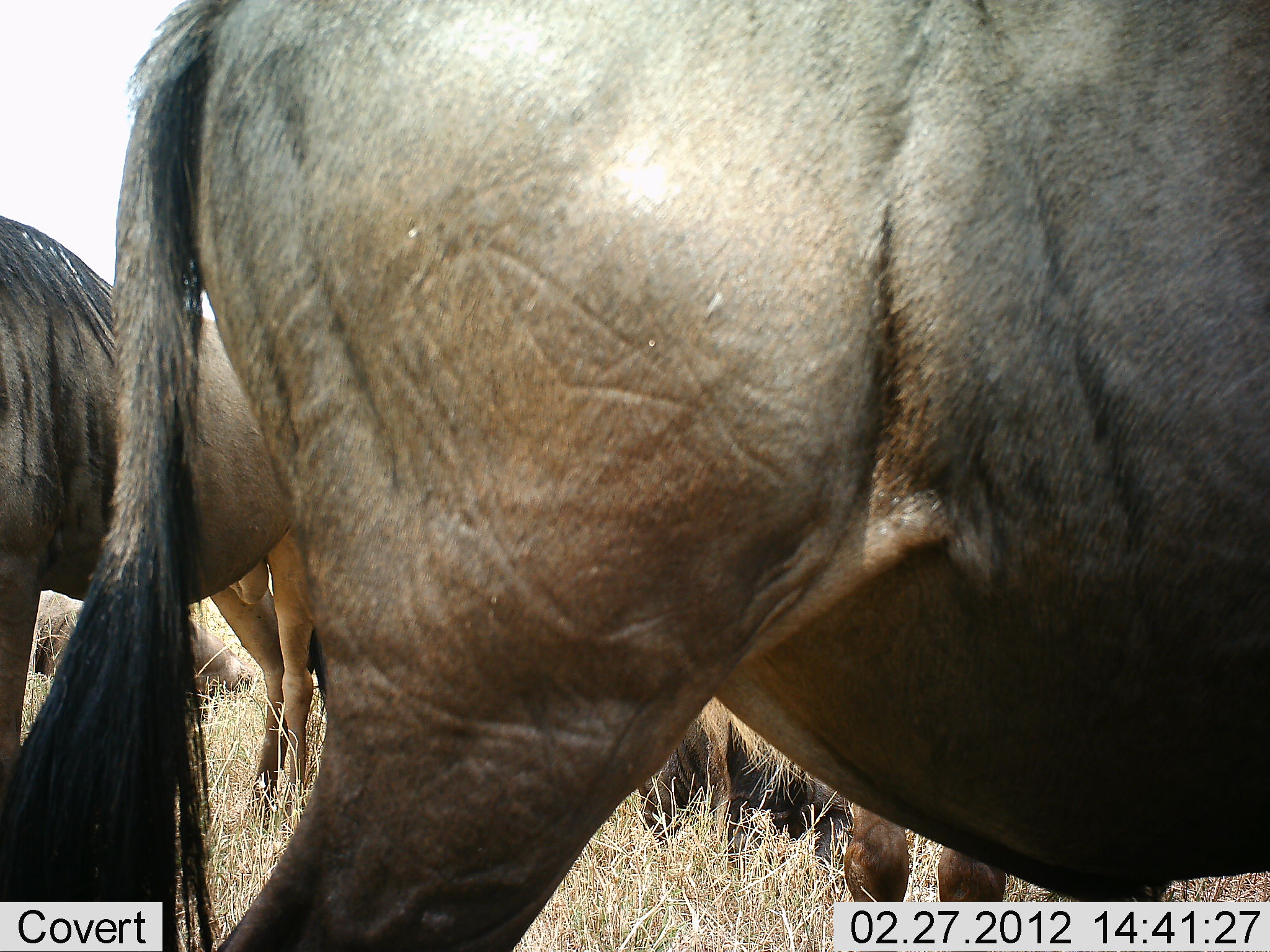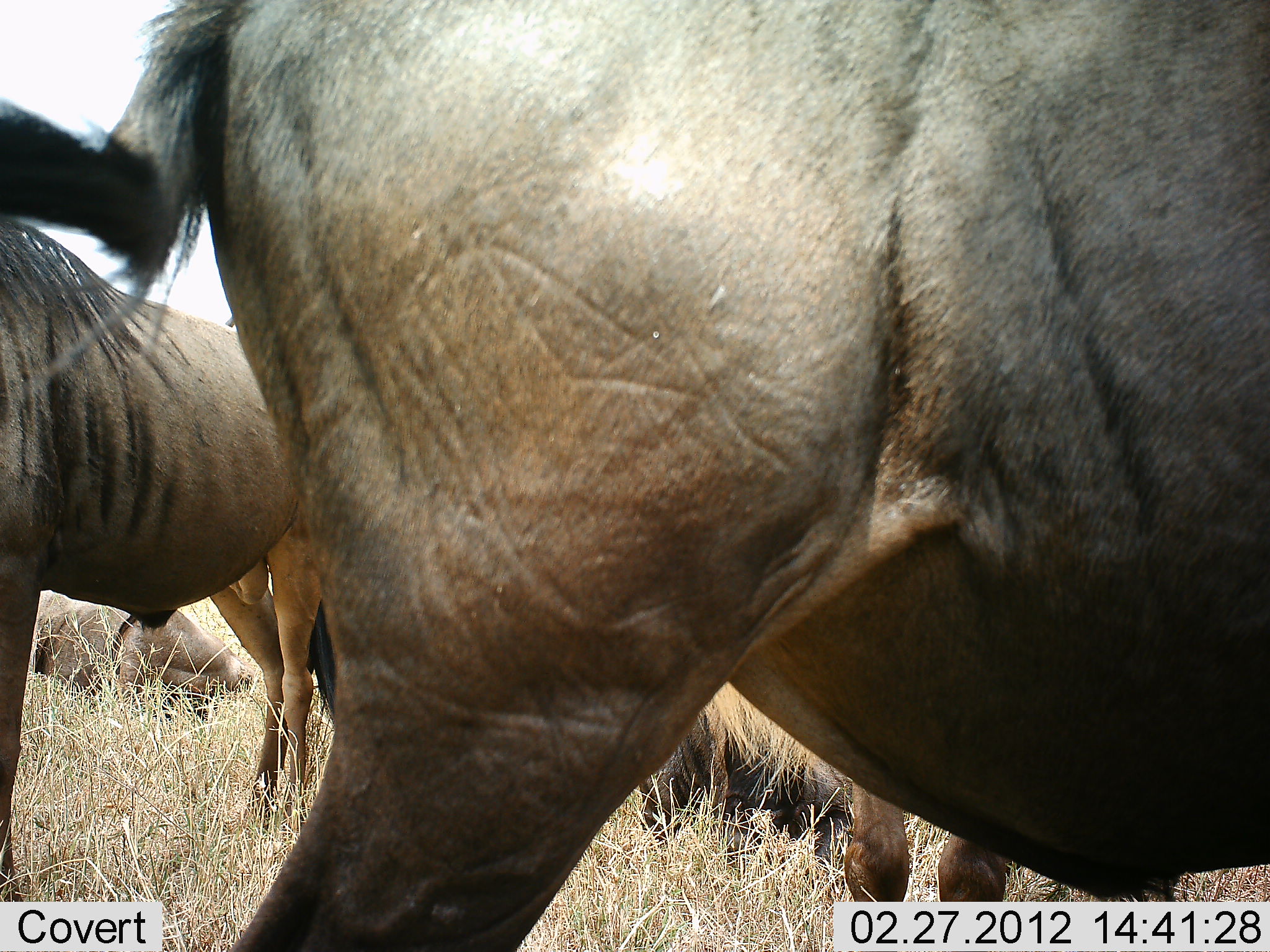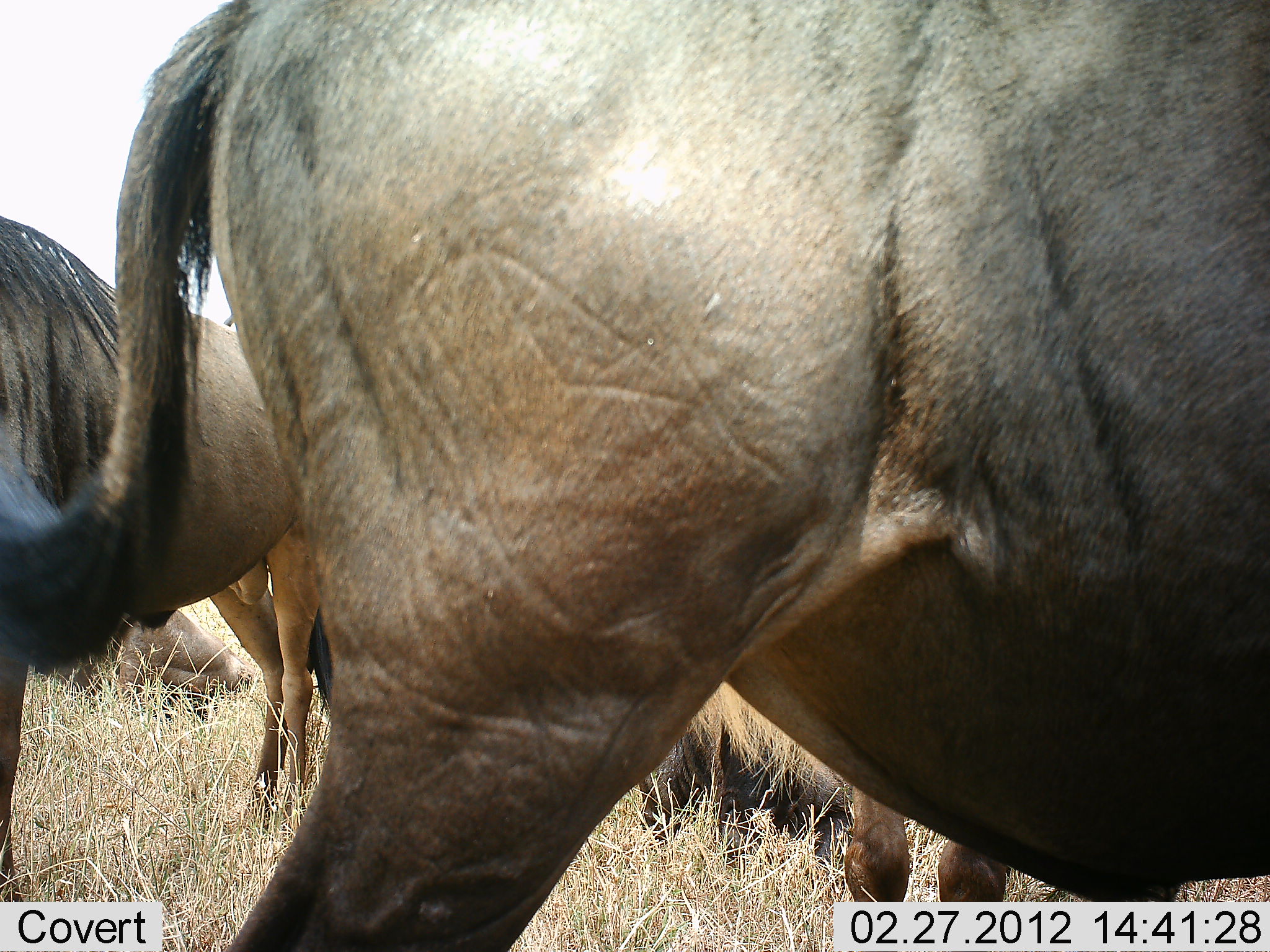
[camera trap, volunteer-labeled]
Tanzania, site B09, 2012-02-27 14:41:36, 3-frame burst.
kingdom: Animalia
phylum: Chordata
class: Mammalia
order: Artiodactyla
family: Bovidae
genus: Connochaetes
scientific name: Connochaetes taurinus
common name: blue wildebeest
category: wildebeest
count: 5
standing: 86%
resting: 71%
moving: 0%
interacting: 0%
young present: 0%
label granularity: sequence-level